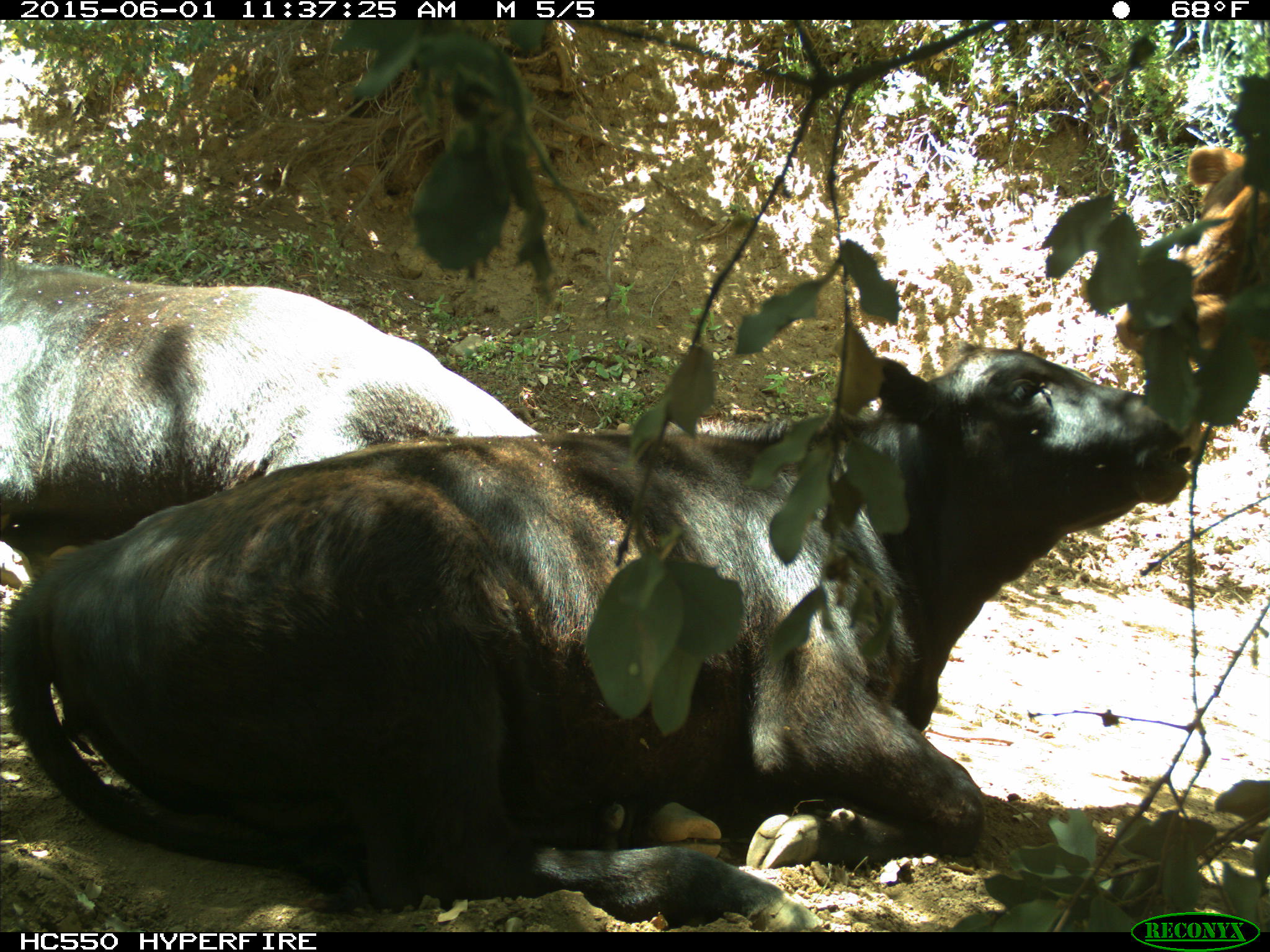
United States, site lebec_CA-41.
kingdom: Animalia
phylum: Chordata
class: Mammalia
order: Artiodactyla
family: Bovidae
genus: Bos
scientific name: Bos taurus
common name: domestic cow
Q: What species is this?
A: Bos taurus (domestic cow).